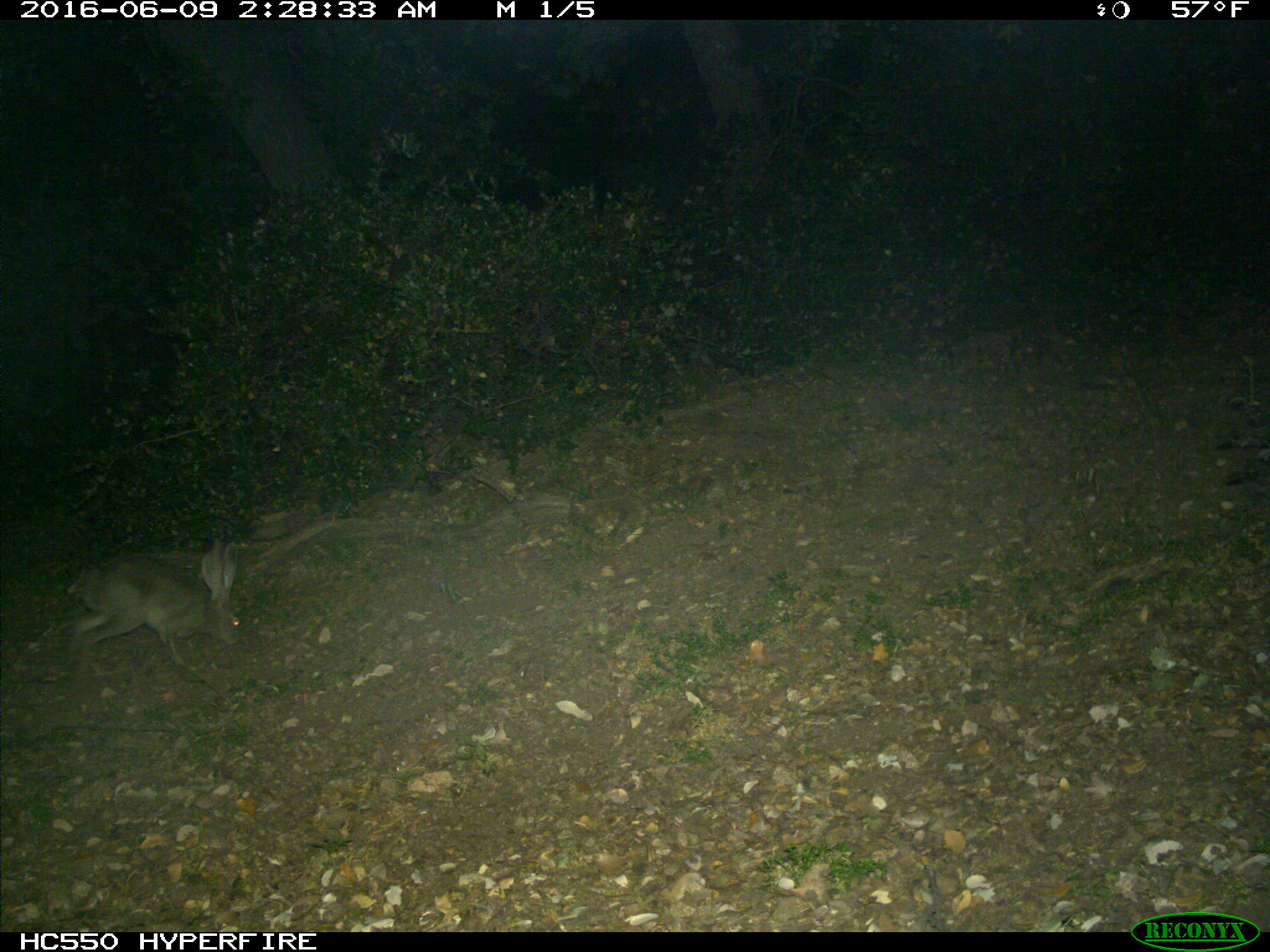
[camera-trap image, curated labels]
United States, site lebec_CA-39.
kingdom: Animalia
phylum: Chordata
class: Mammalia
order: Lagomorpha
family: Leporidae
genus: Lepus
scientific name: Lepus californicus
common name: black-tailed jackrabbit